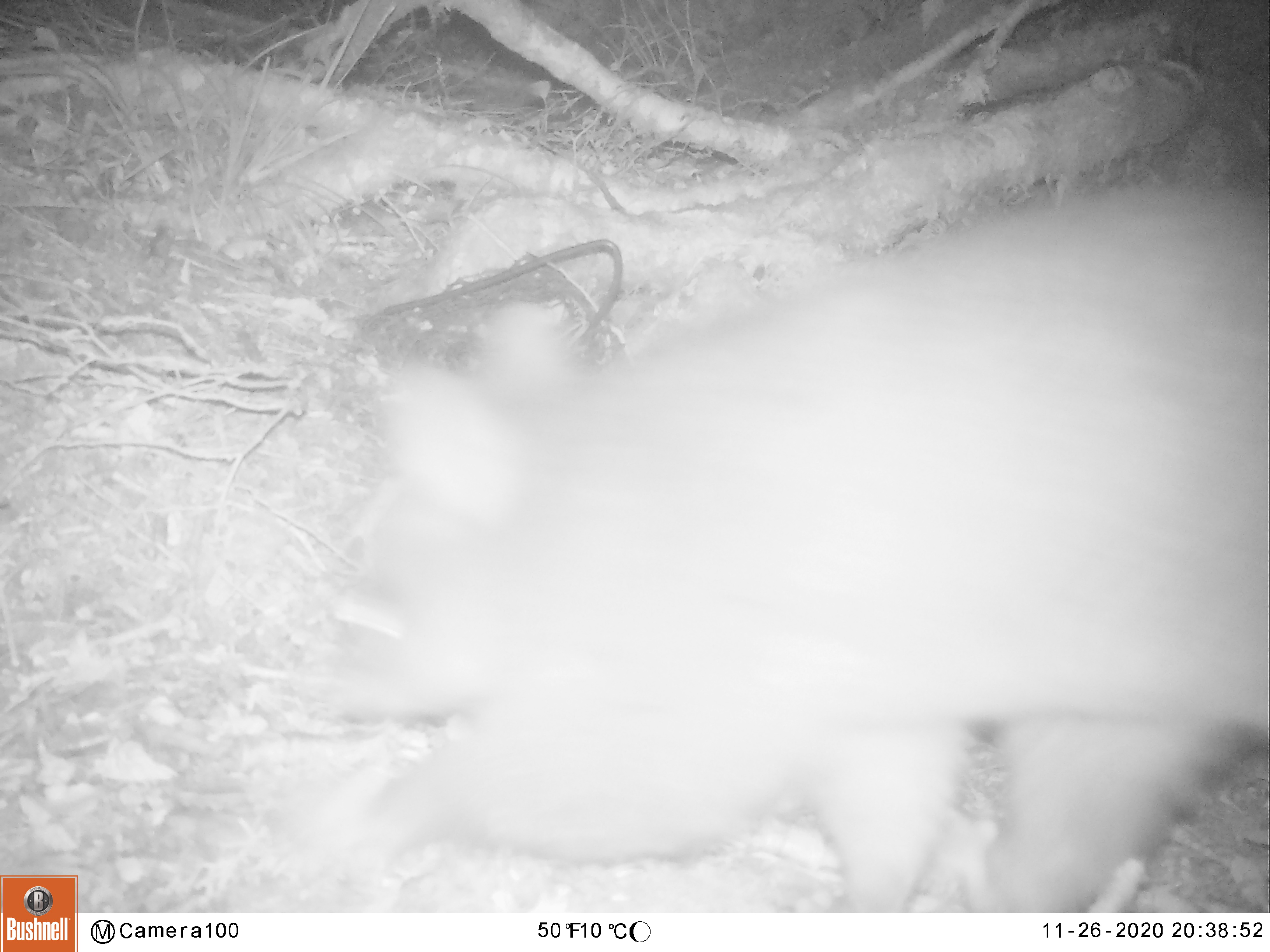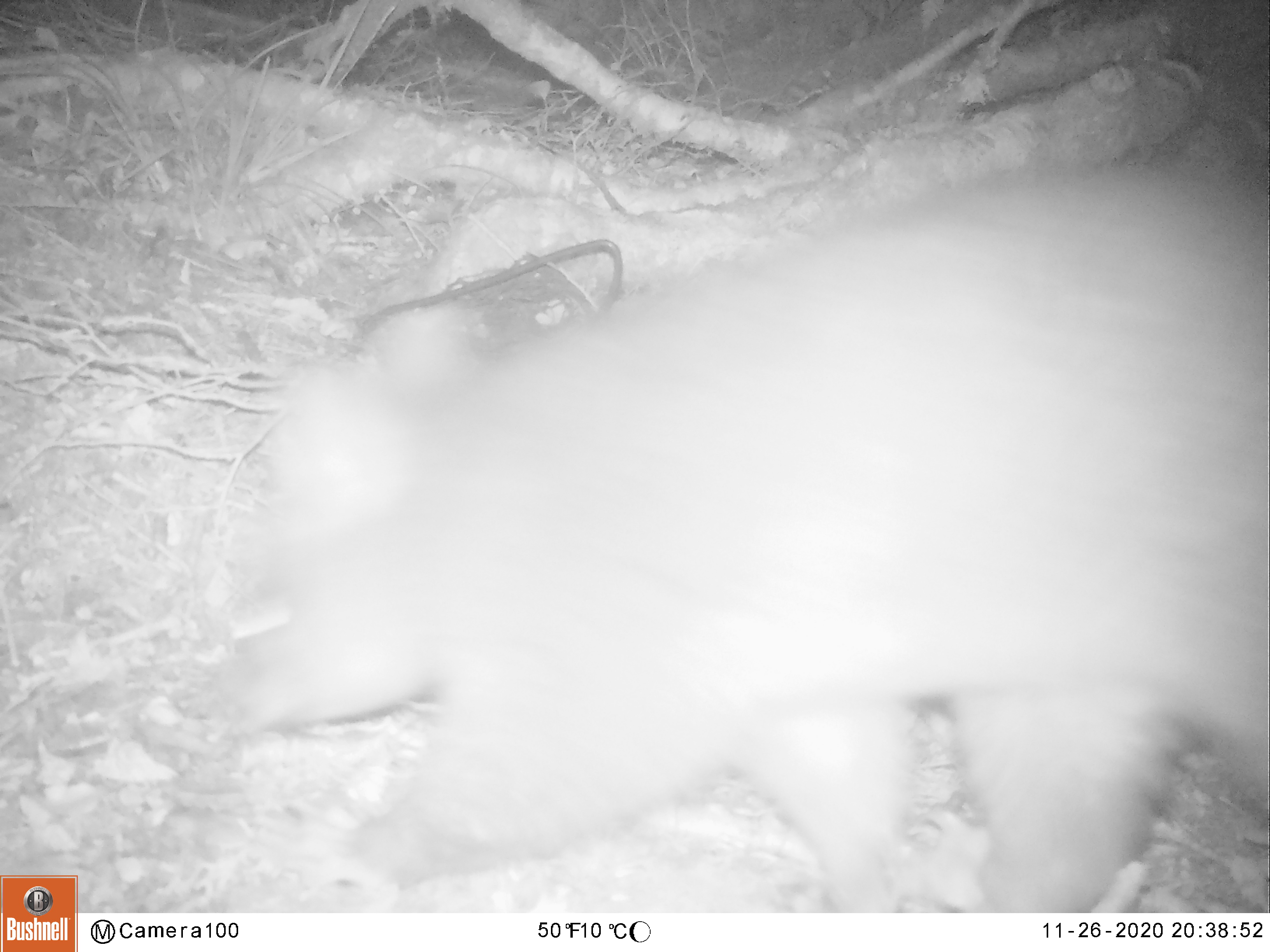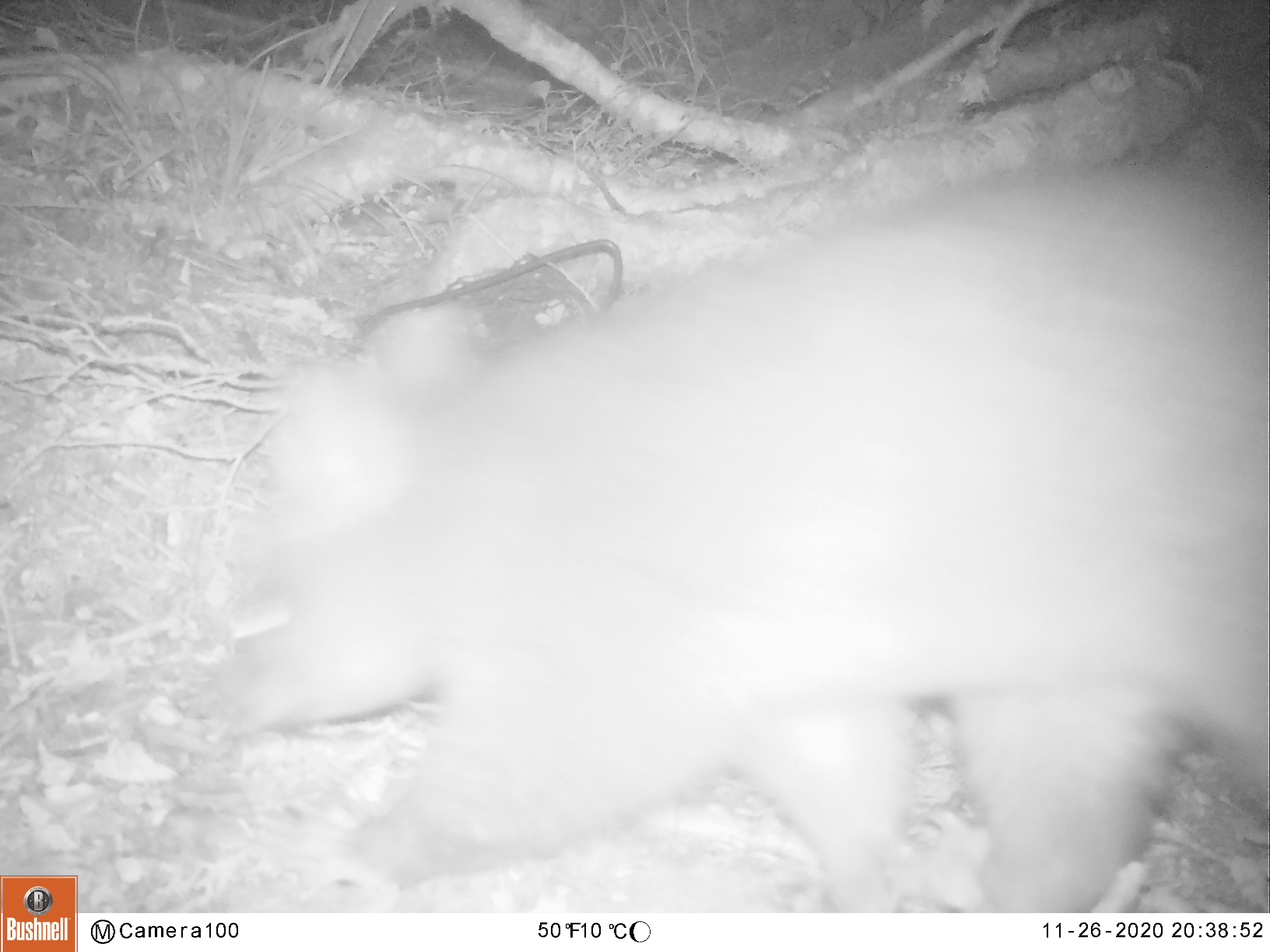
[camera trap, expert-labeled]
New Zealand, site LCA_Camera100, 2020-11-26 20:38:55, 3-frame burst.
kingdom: Animalia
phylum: Chordata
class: Mammalia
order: Diprotodontia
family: Phalangeridae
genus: Trichosurus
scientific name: Trichosurus vulpecula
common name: common brushtail possum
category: possum